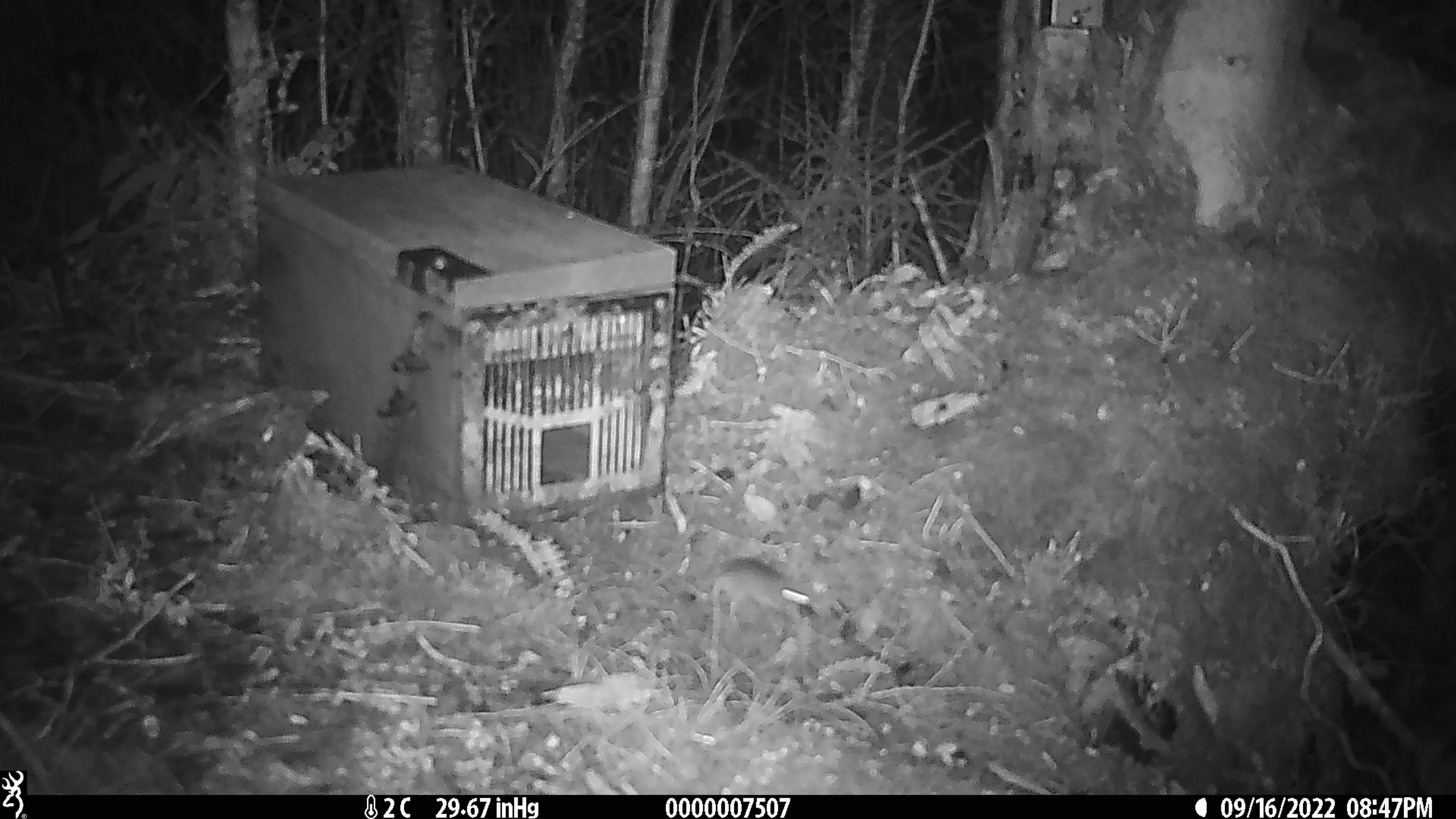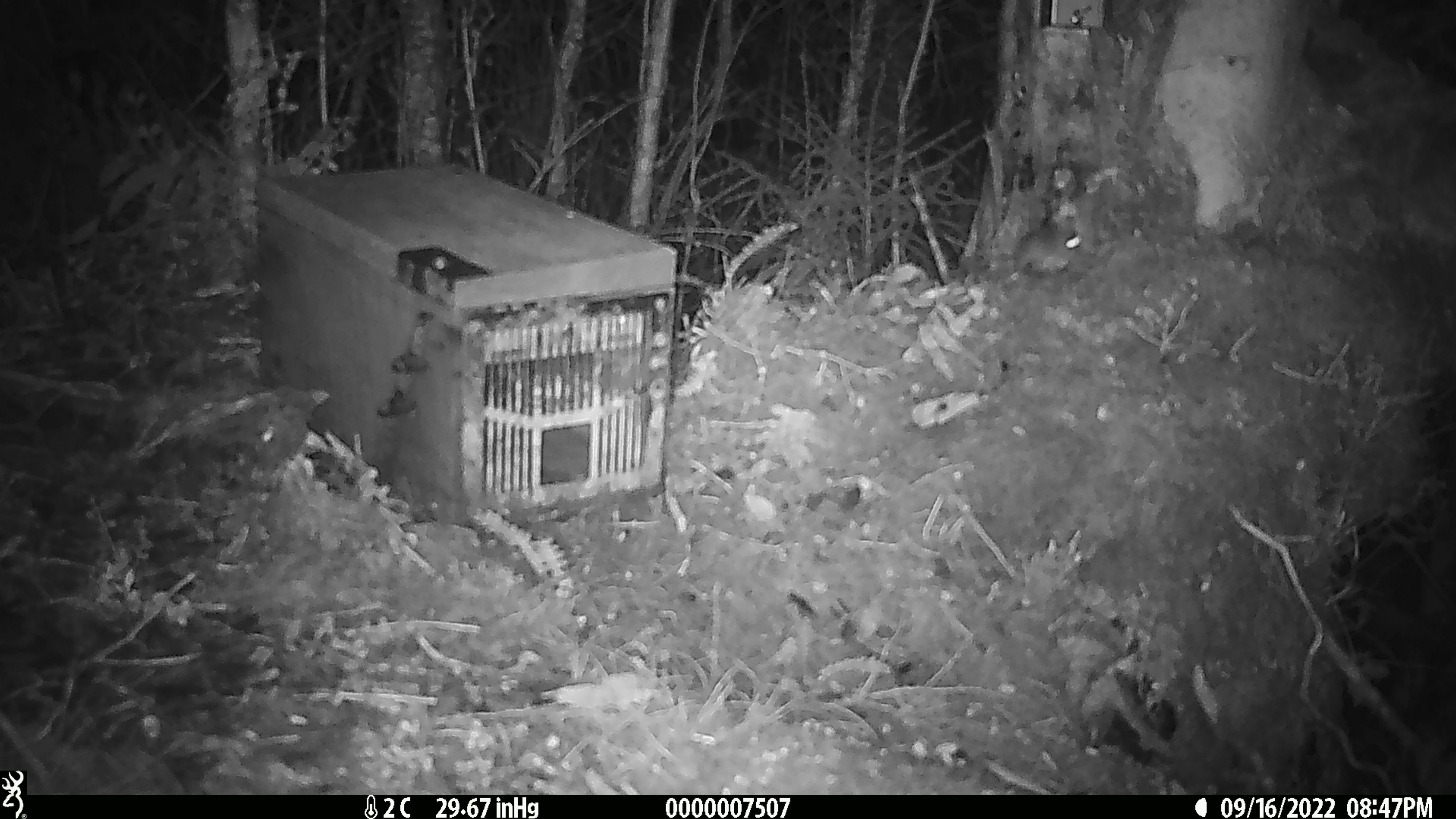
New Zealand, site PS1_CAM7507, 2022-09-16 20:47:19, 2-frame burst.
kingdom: Animalia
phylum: Chordata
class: Mammalia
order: Rodentia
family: Muridae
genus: Mus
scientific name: Mus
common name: mouse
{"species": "mouse (Mus)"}